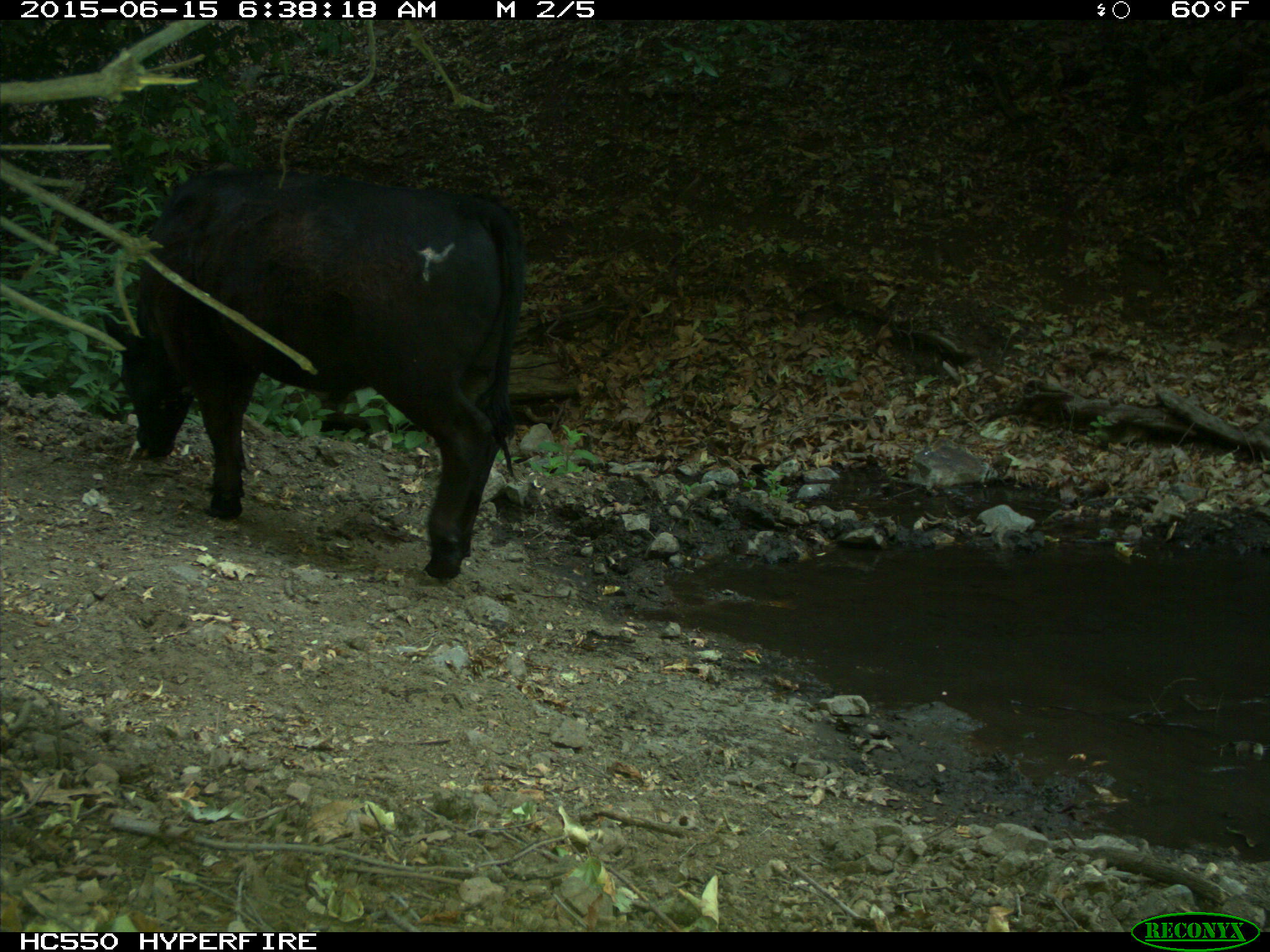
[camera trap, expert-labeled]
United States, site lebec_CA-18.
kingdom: Animalia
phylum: Chordata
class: Mammalia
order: Artiodactyla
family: Bovidae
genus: Bos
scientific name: Bos taurus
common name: domestic cow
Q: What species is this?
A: Bos taurus (domestic cow).